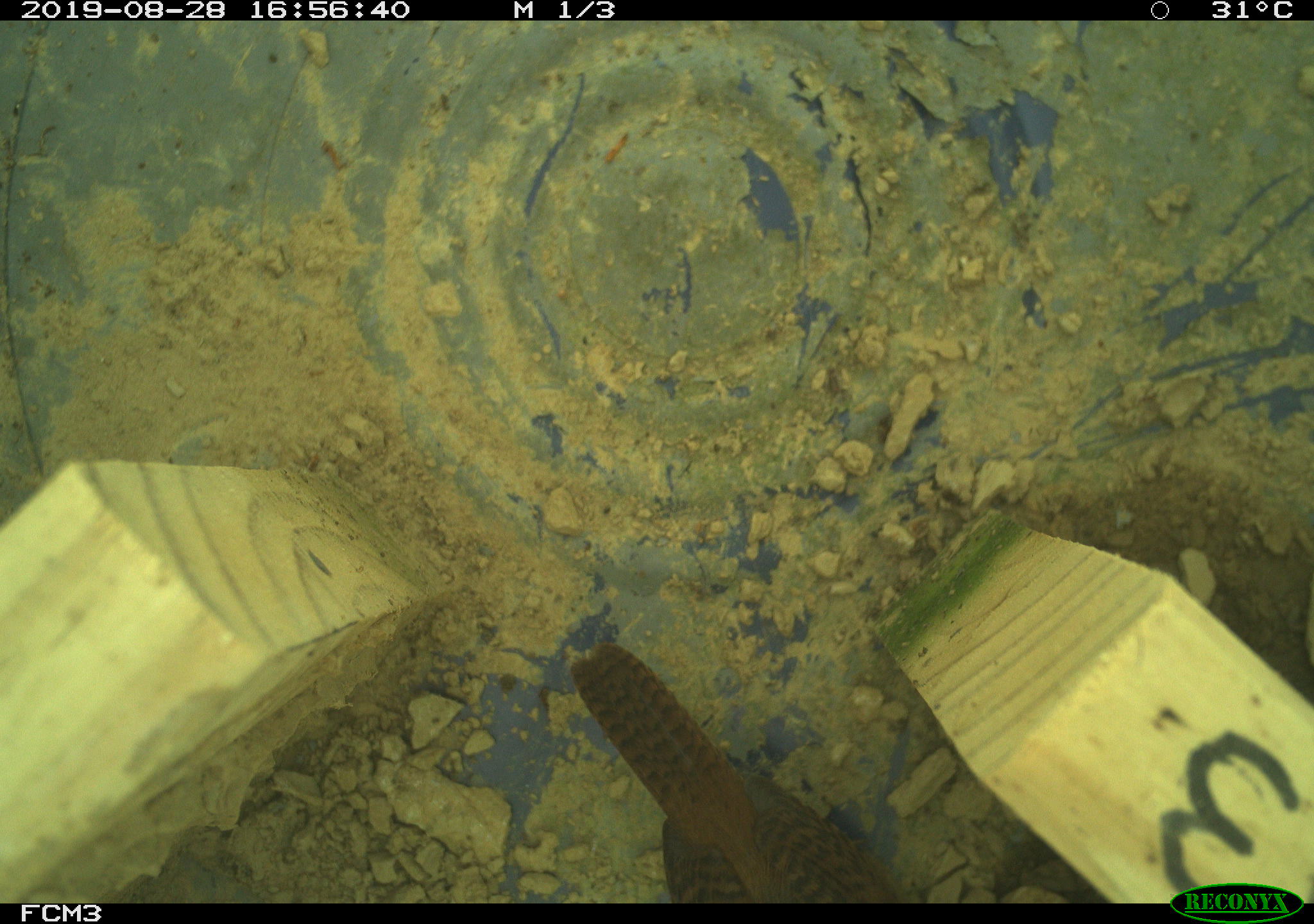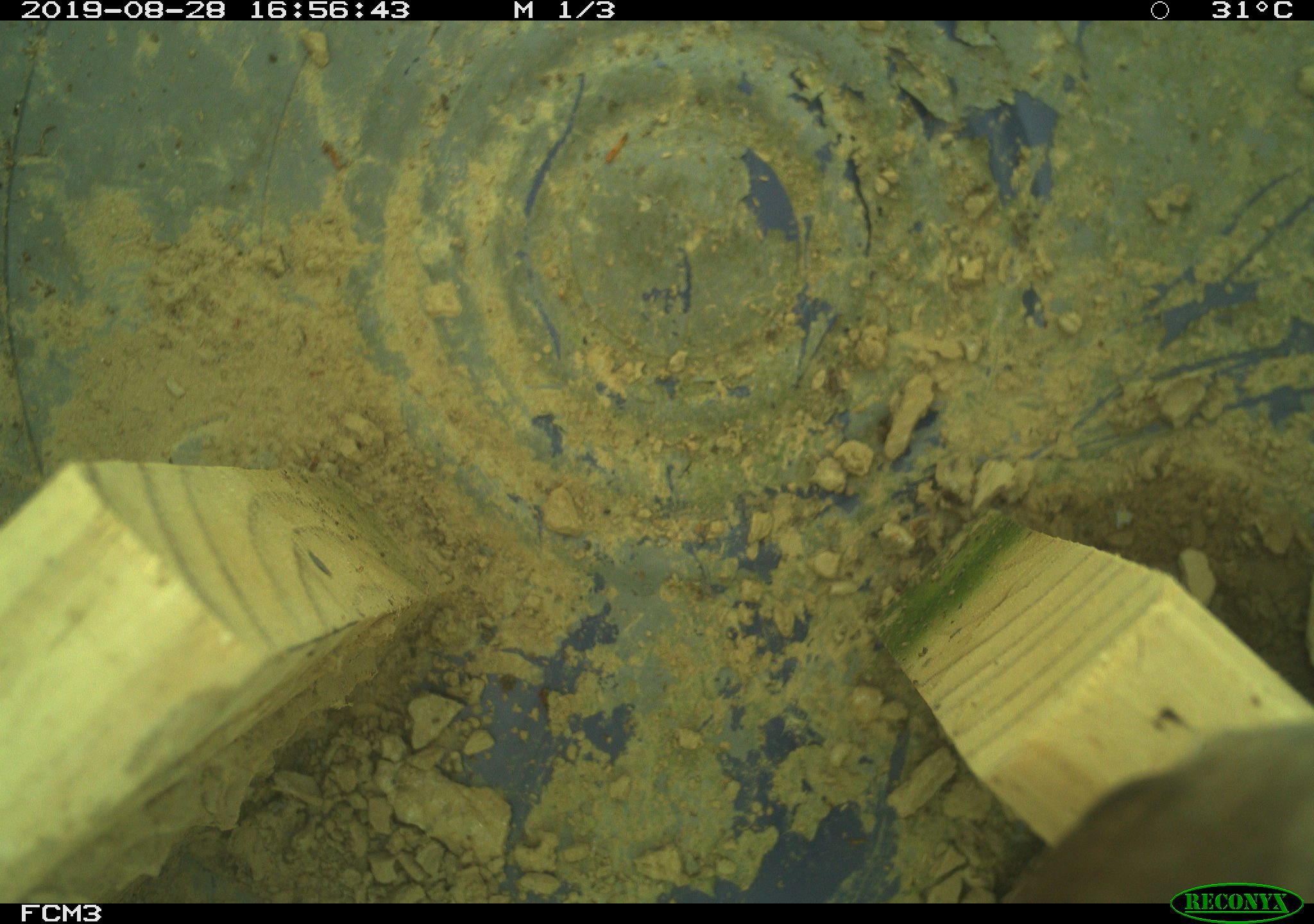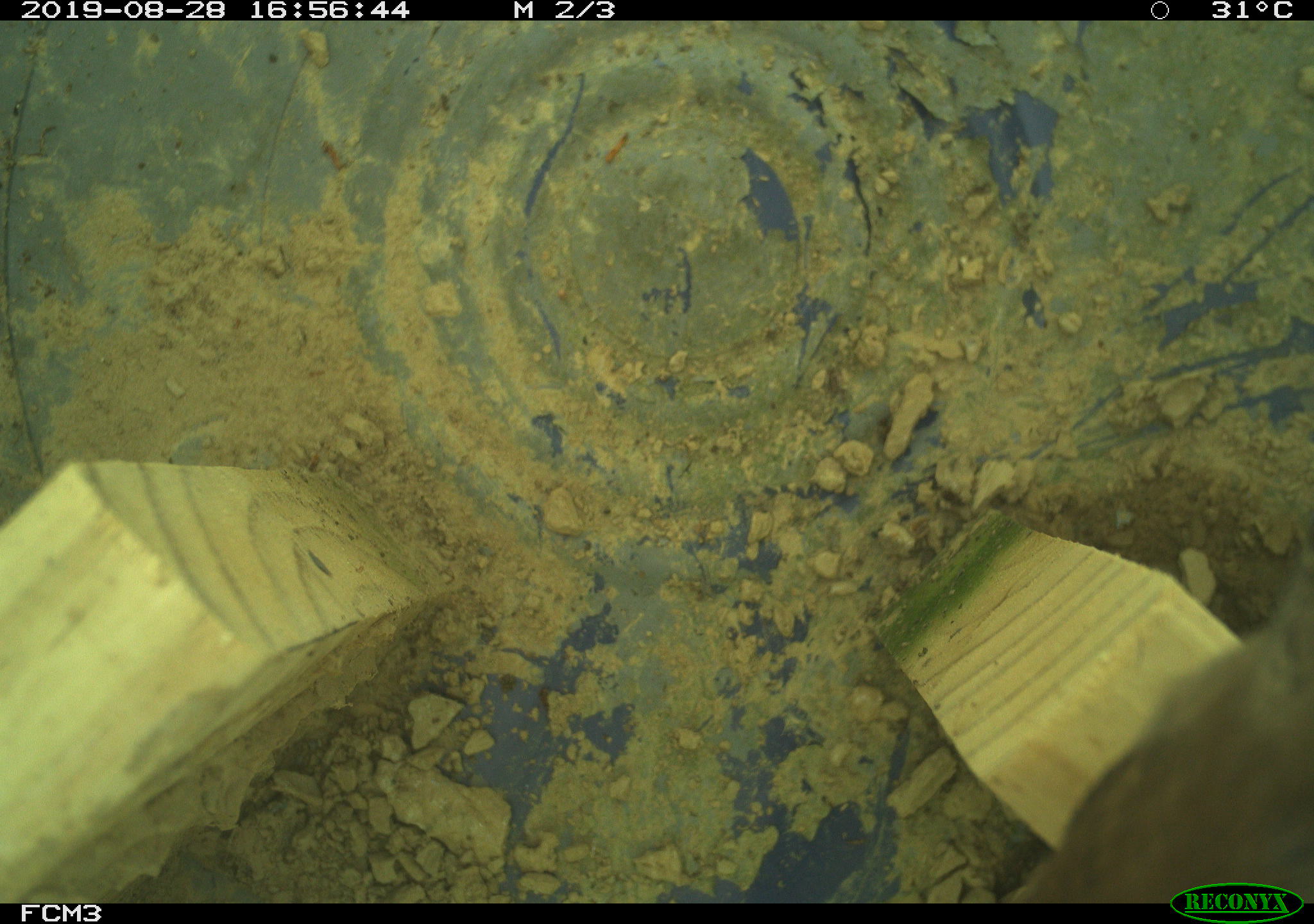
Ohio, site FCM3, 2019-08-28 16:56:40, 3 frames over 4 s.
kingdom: Animalia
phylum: Chordata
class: Aves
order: Passeriformes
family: Troglodytidae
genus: Troglodytes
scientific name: Troglodytes aedon aedon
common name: northern house wren